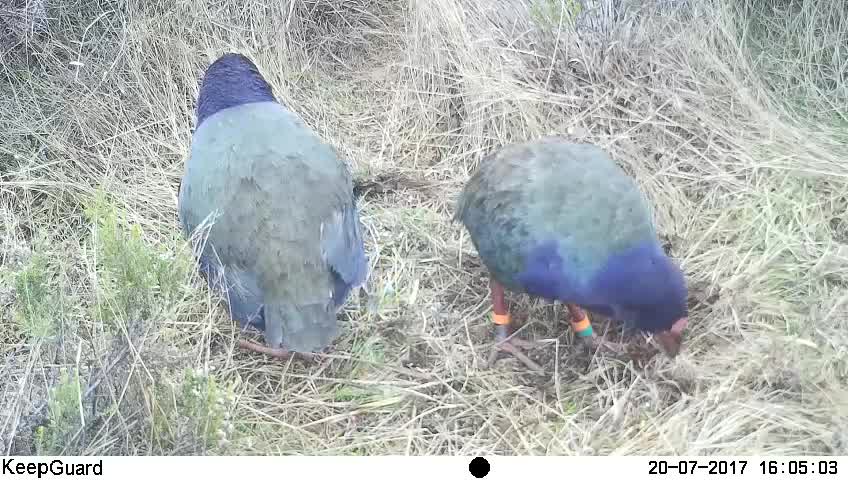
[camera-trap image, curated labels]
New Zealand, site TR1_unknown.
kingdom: Animalia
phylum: Chordata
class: Aves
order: Gruiformes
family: Rallidae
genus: Porphyrio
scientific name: Porphyrio mantelli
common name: takahe